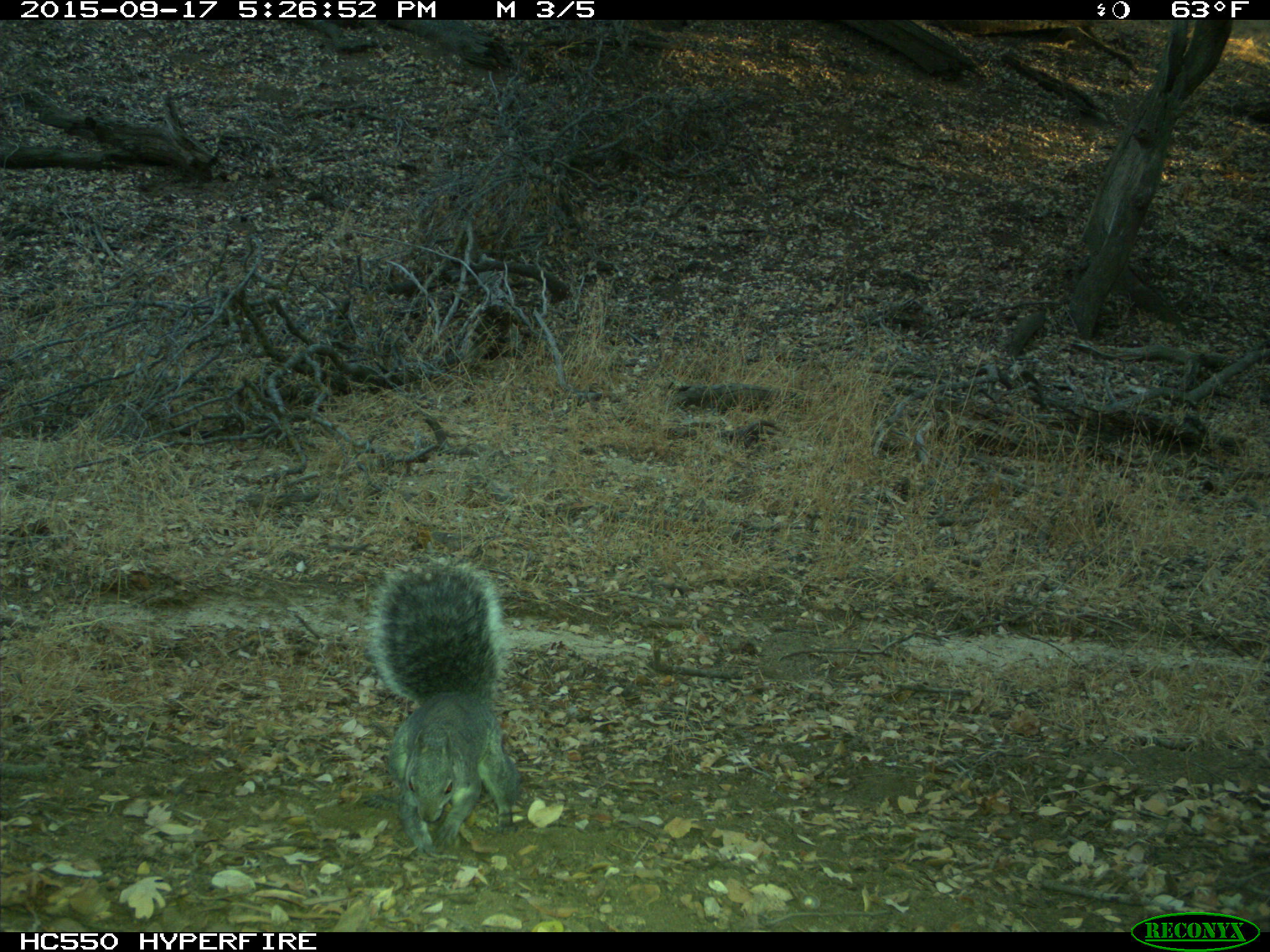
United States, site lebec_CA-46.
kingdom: Animalia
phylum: Chordata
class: Mammalia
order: Rodentia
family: Sciuridae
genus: Sciurus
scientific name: Sciurus carolinensis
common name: eastern gray squirrel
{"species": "Sciurus carolinensis (eastern gray squirrel)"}